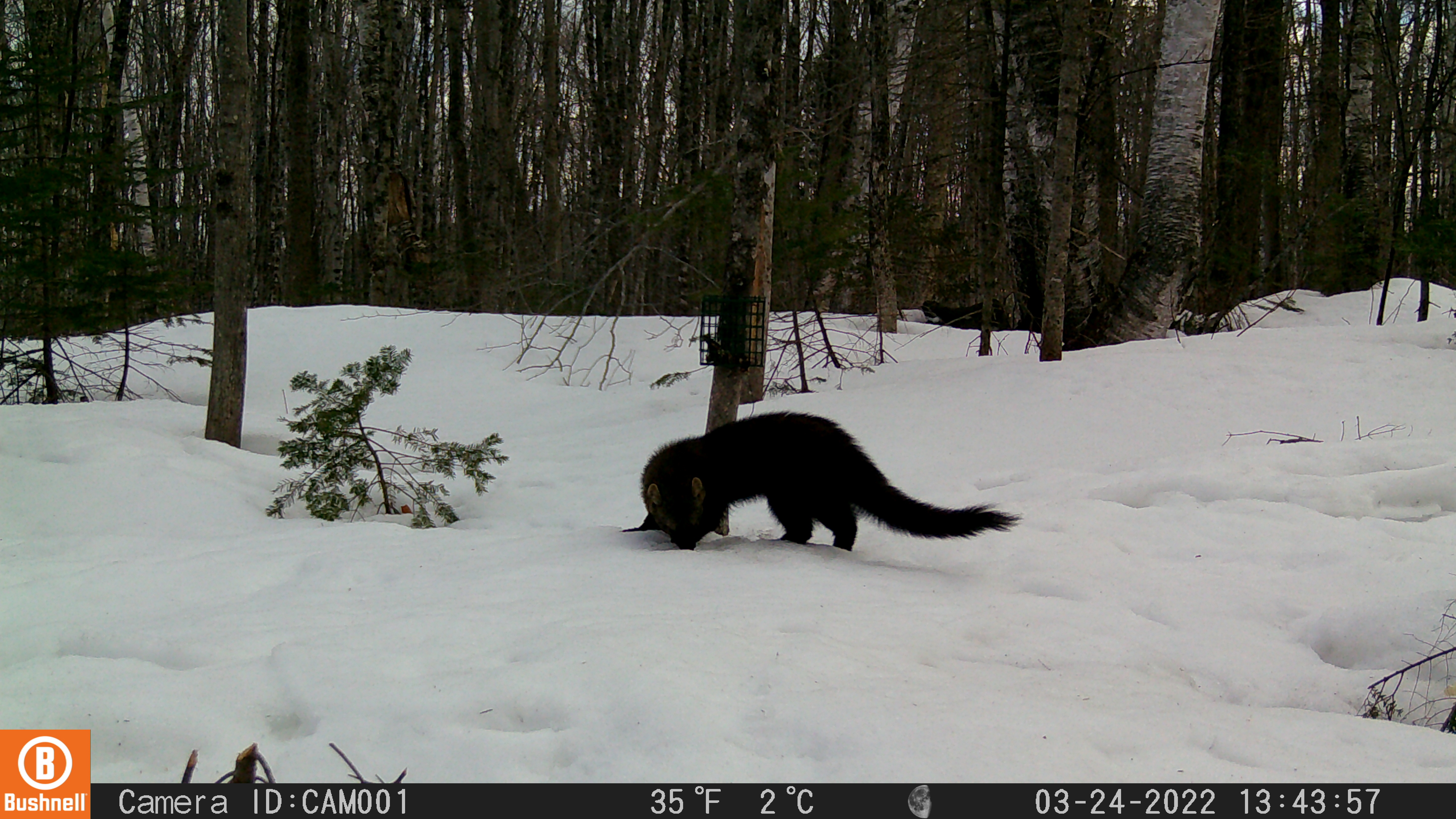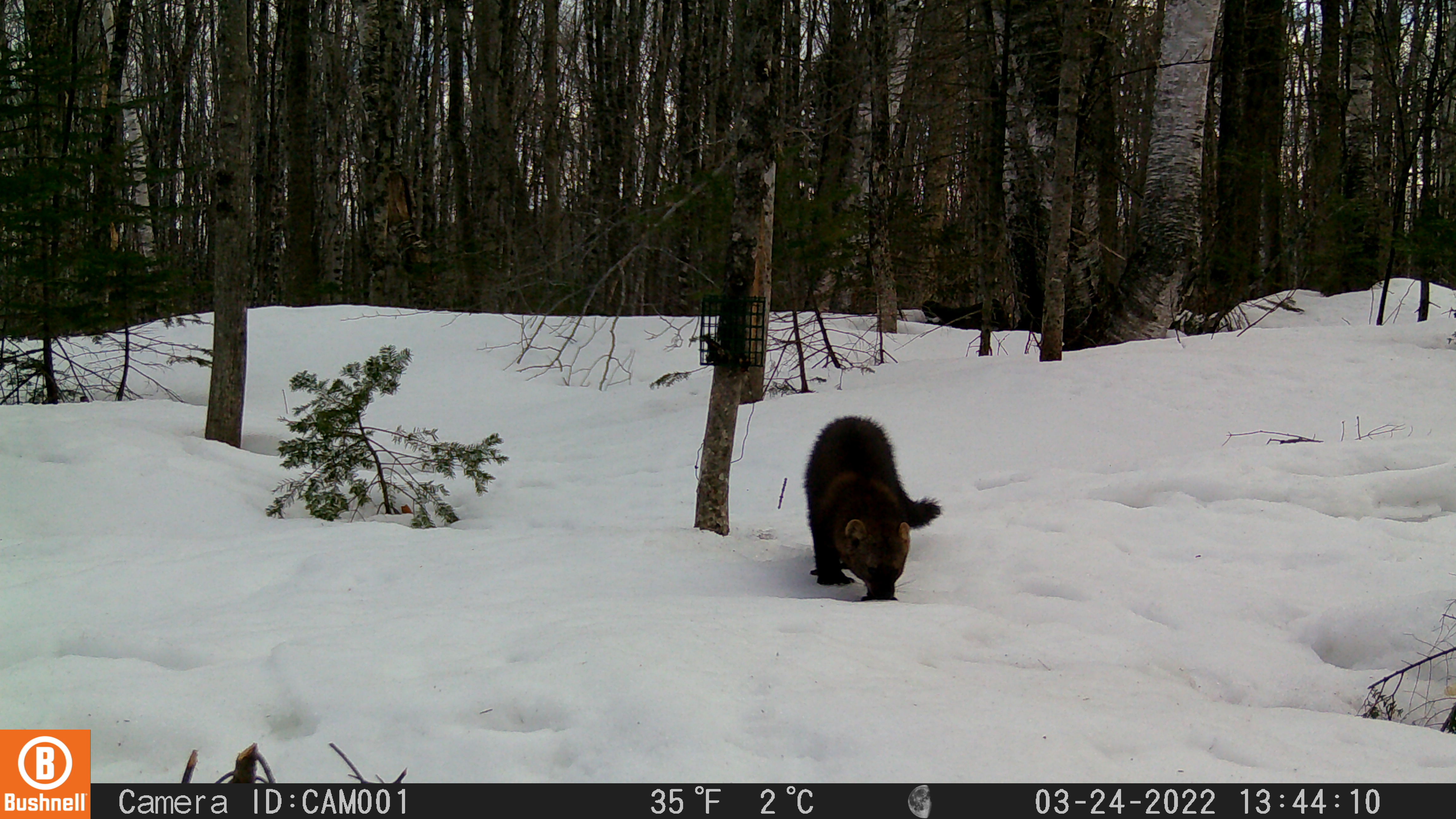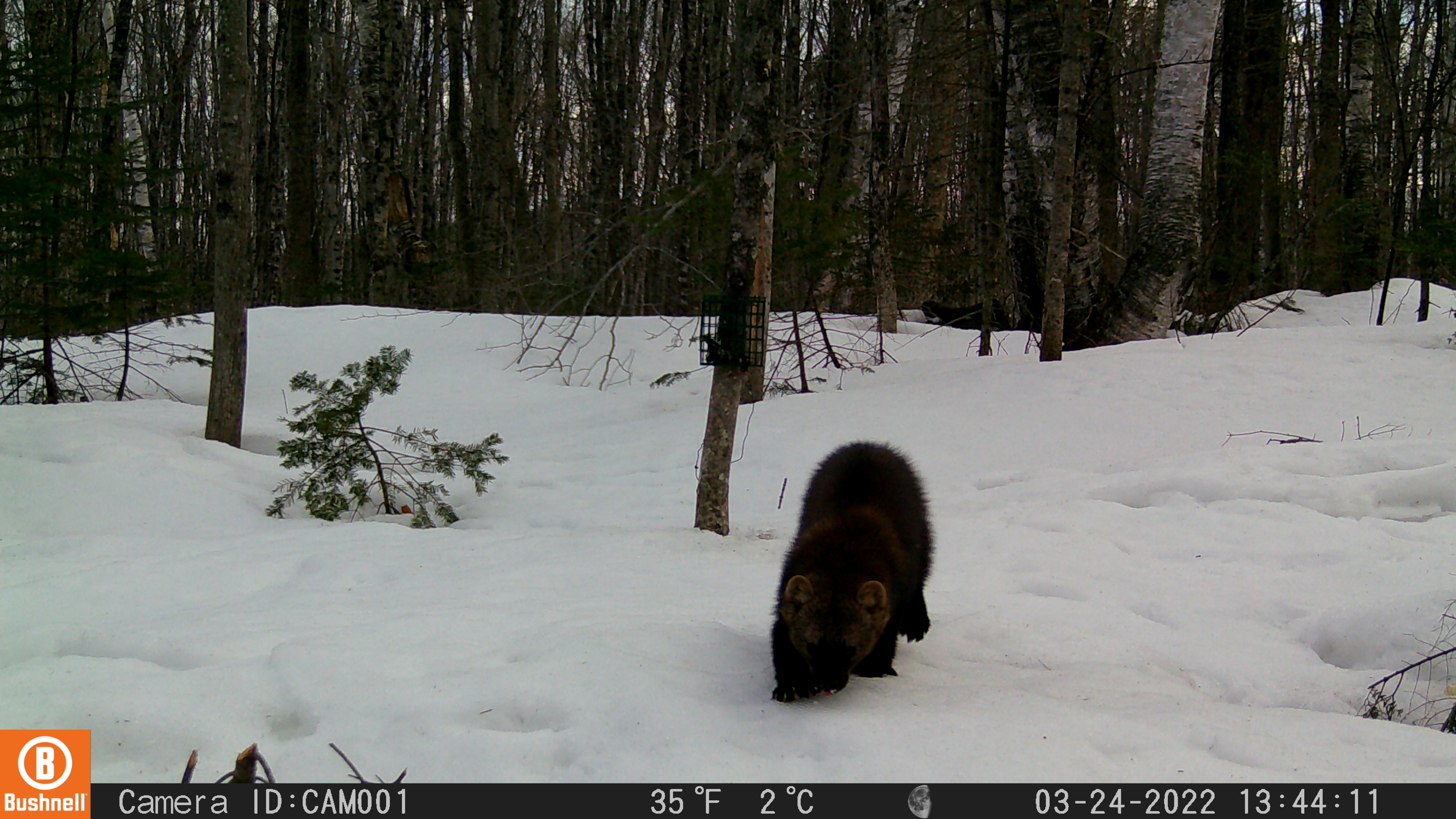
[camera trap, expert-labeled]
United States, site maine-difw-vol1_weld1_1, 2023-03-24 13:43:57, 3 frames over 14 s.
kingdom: Animalia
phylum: Chordata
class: Mammalia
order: Carnivora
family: Mustelidae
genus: Pekania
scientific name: Pekania pennanti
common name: fisher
Fisher (Pekania pennanti).